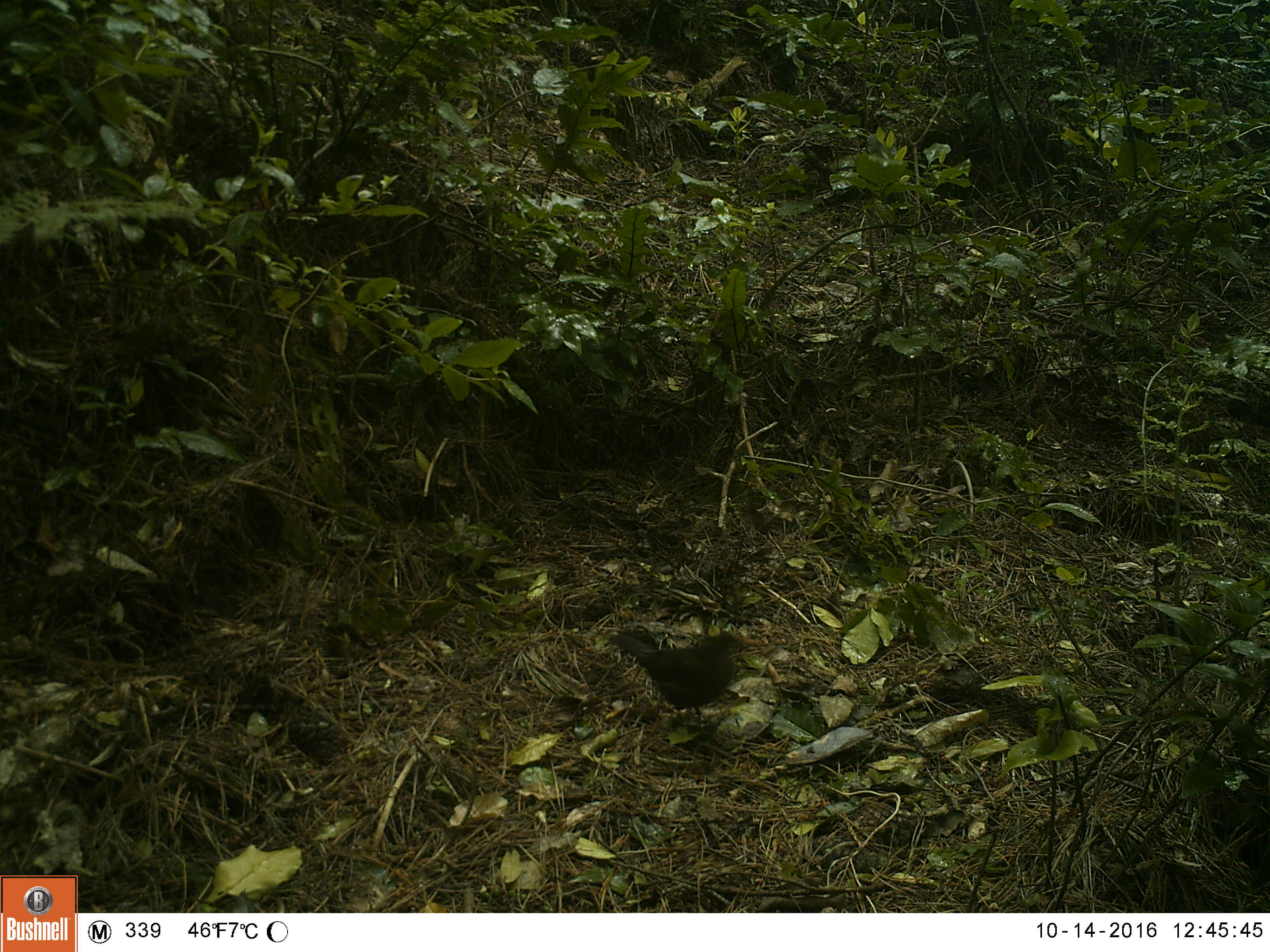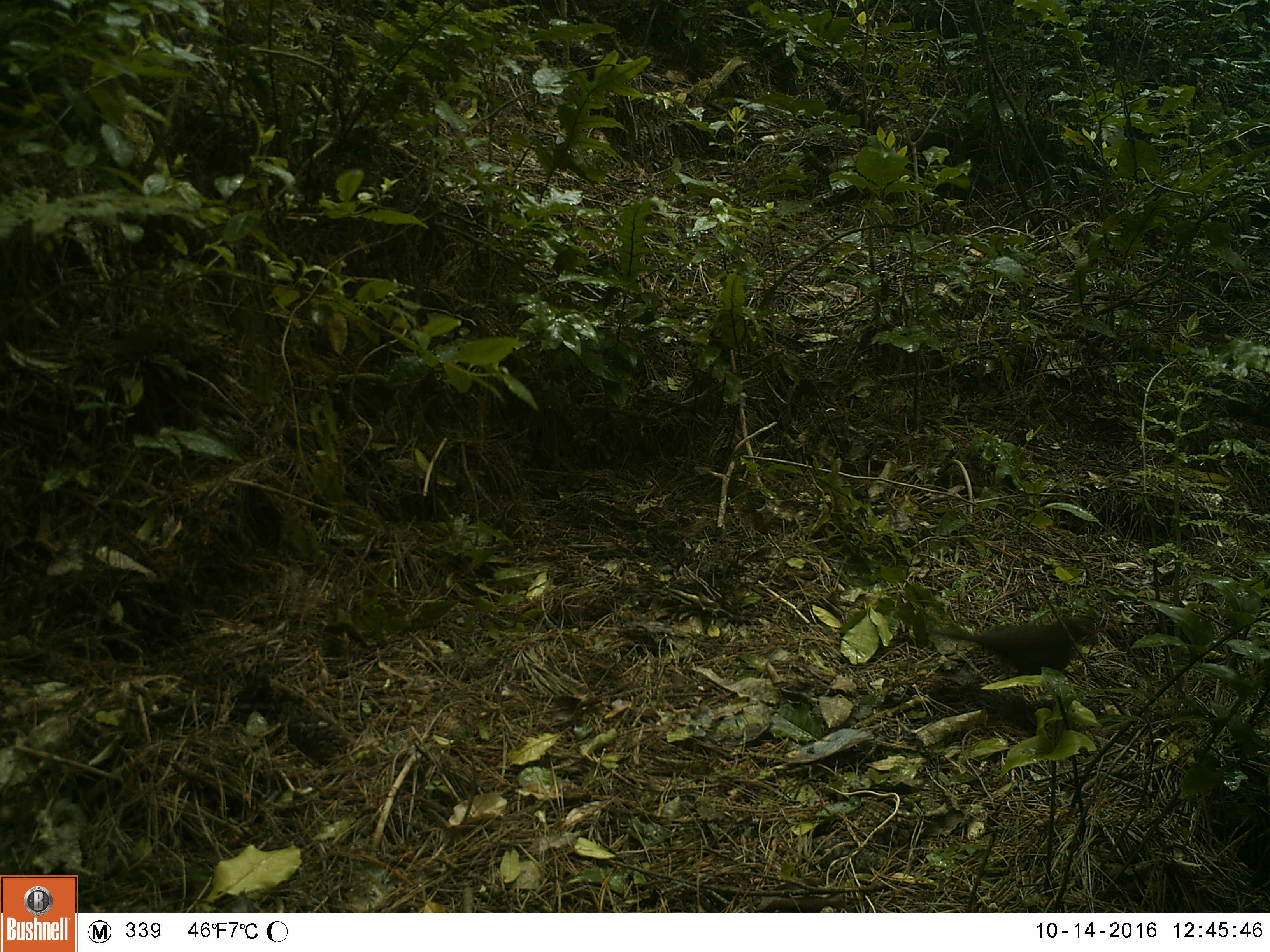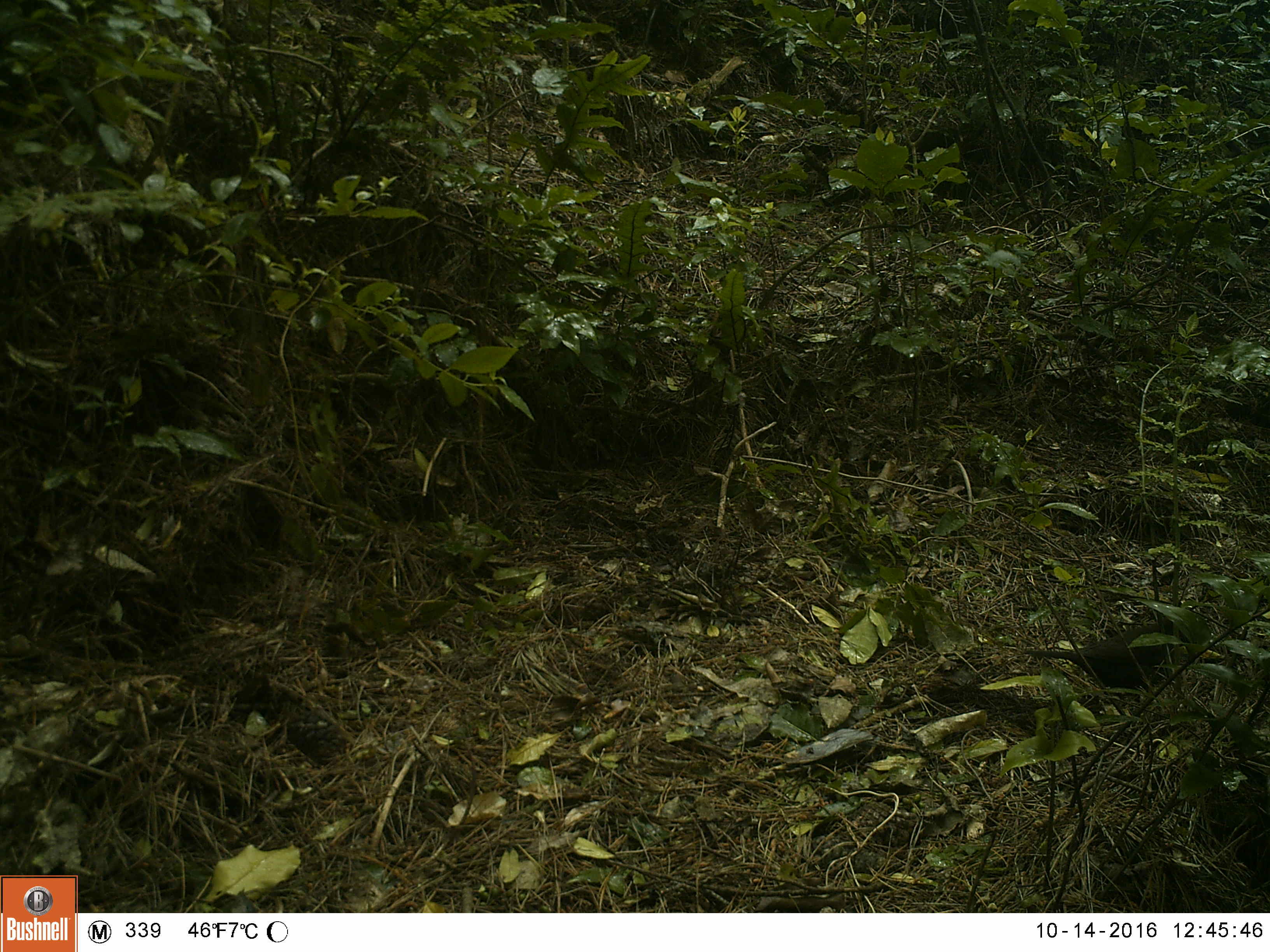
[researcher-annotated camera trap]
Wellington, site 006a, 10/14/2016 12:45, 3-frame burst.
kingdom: Animalia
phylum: Chordata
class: Aves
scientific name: Aves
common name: bird